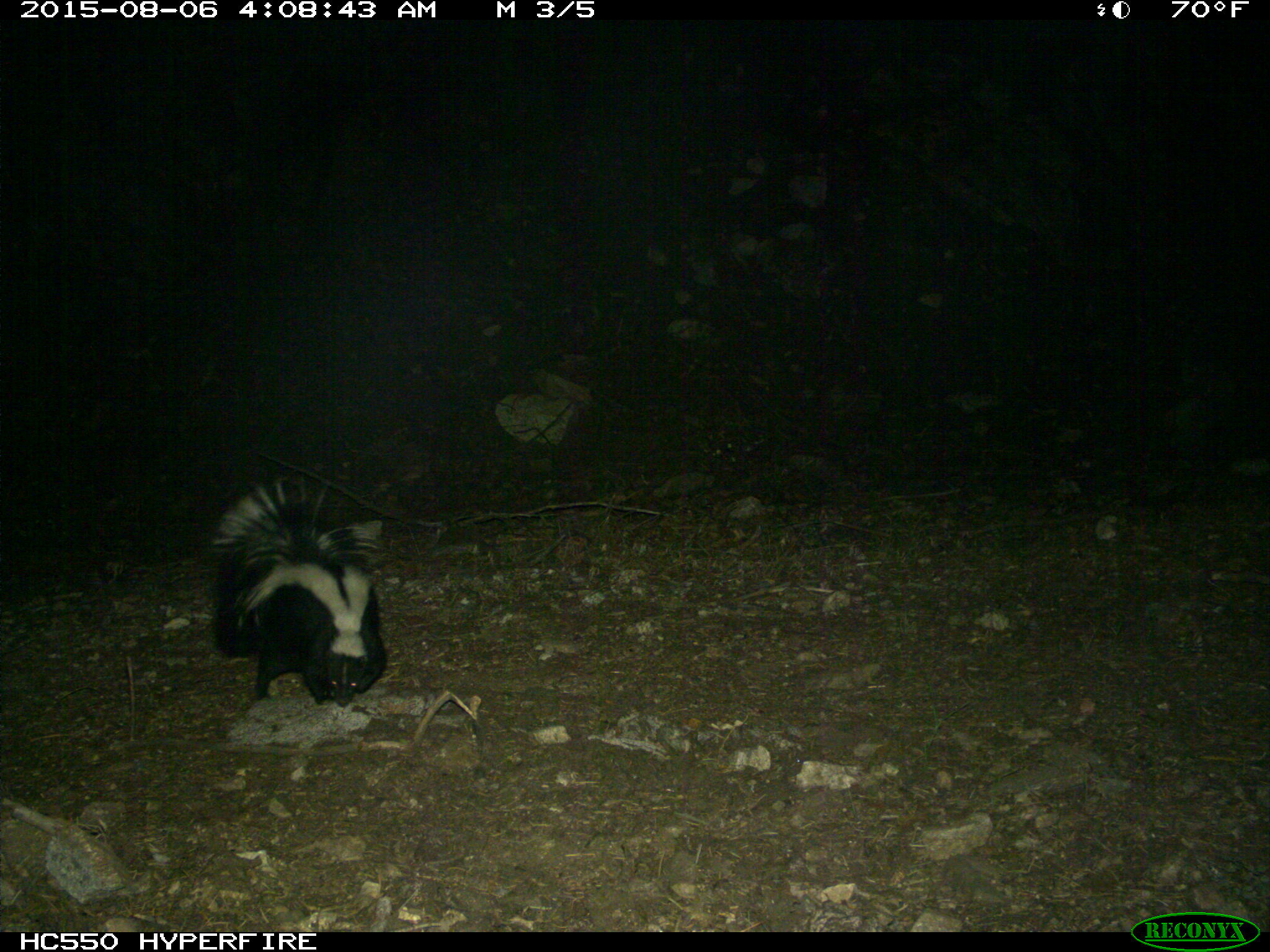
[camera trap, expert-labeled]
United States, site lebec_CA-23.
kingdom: Animalia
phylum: Chordata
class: Mammalia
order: Carnivora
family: Mephitidae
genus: Mephitis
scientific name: Mephitis mephitis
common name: striped skunk